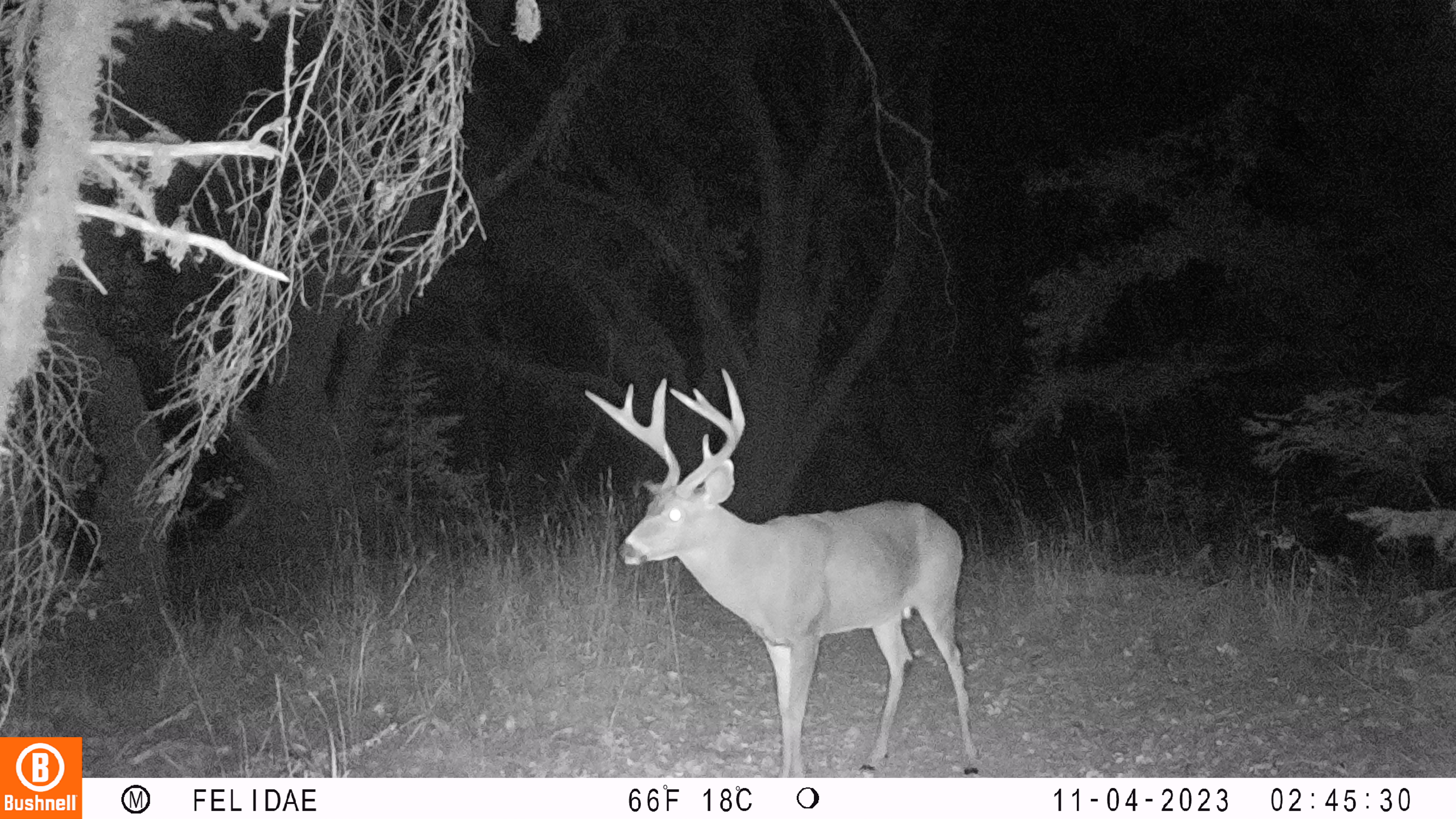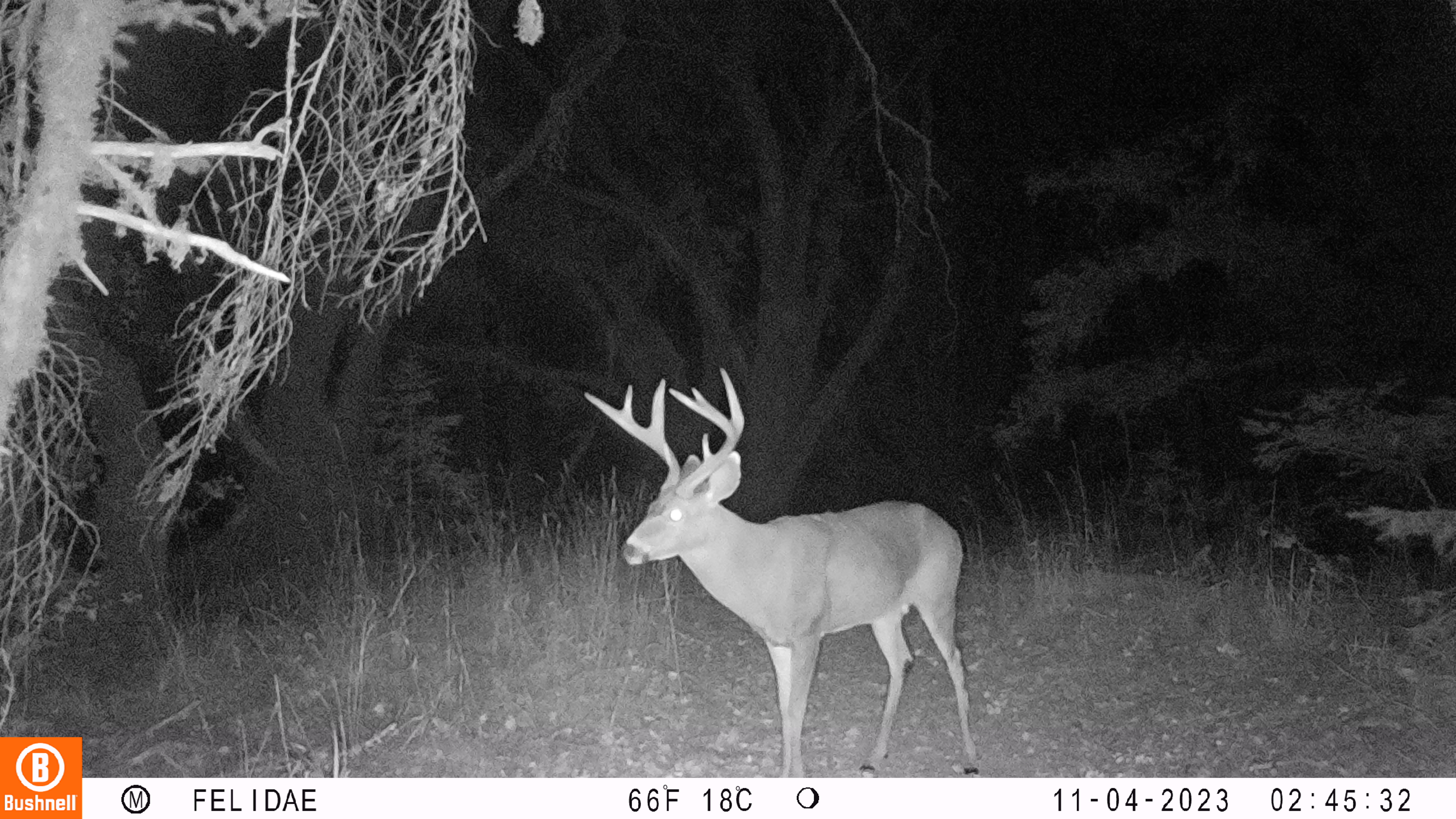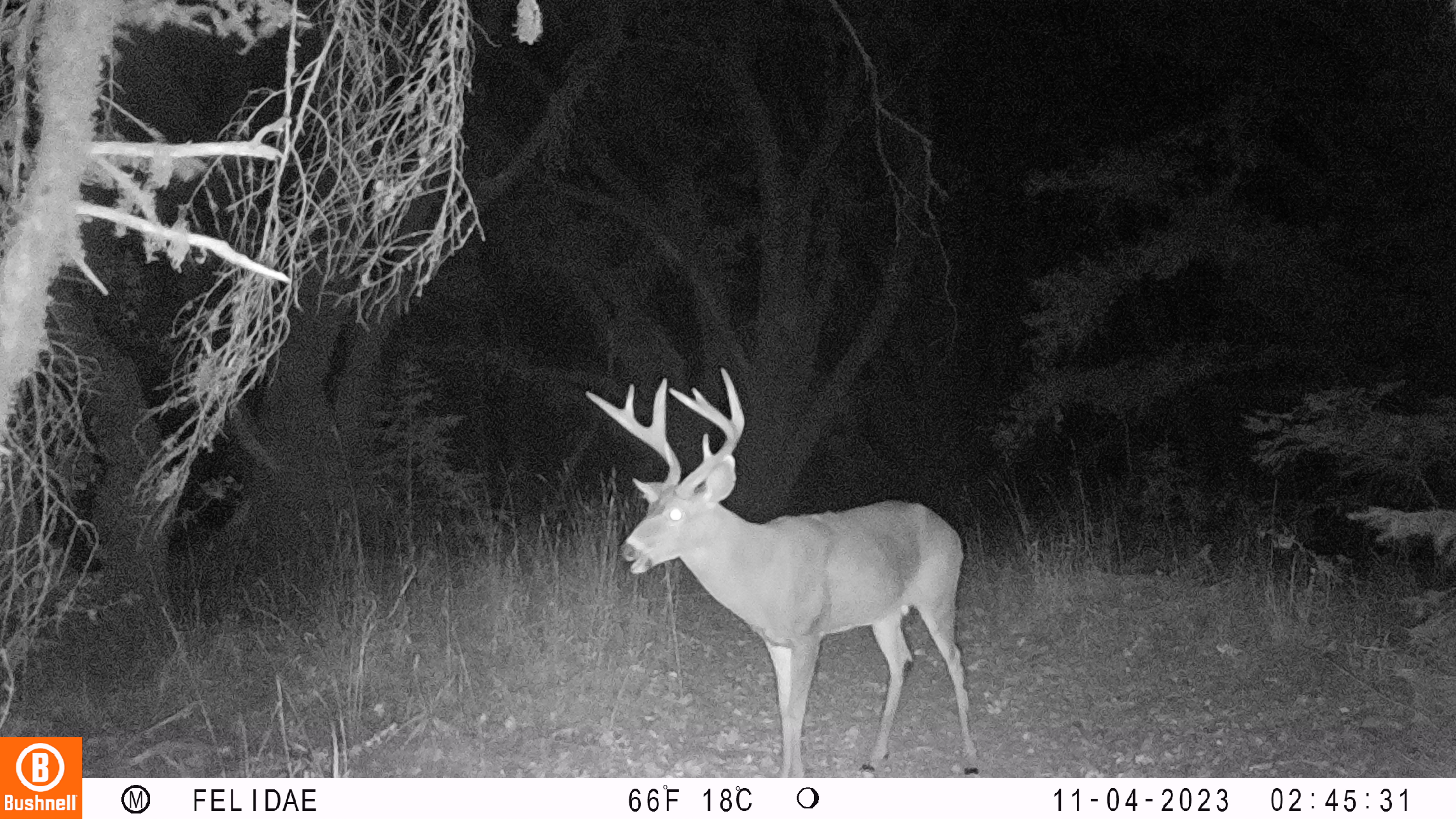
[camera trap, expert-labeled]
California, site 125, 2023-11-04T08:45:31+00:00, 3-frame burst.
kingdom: Animalia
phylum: Chordata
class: Mammalia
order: Artiodactyla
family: Cervidae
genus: Odocoileus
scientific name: Odocoileus hemionus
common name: mule deer